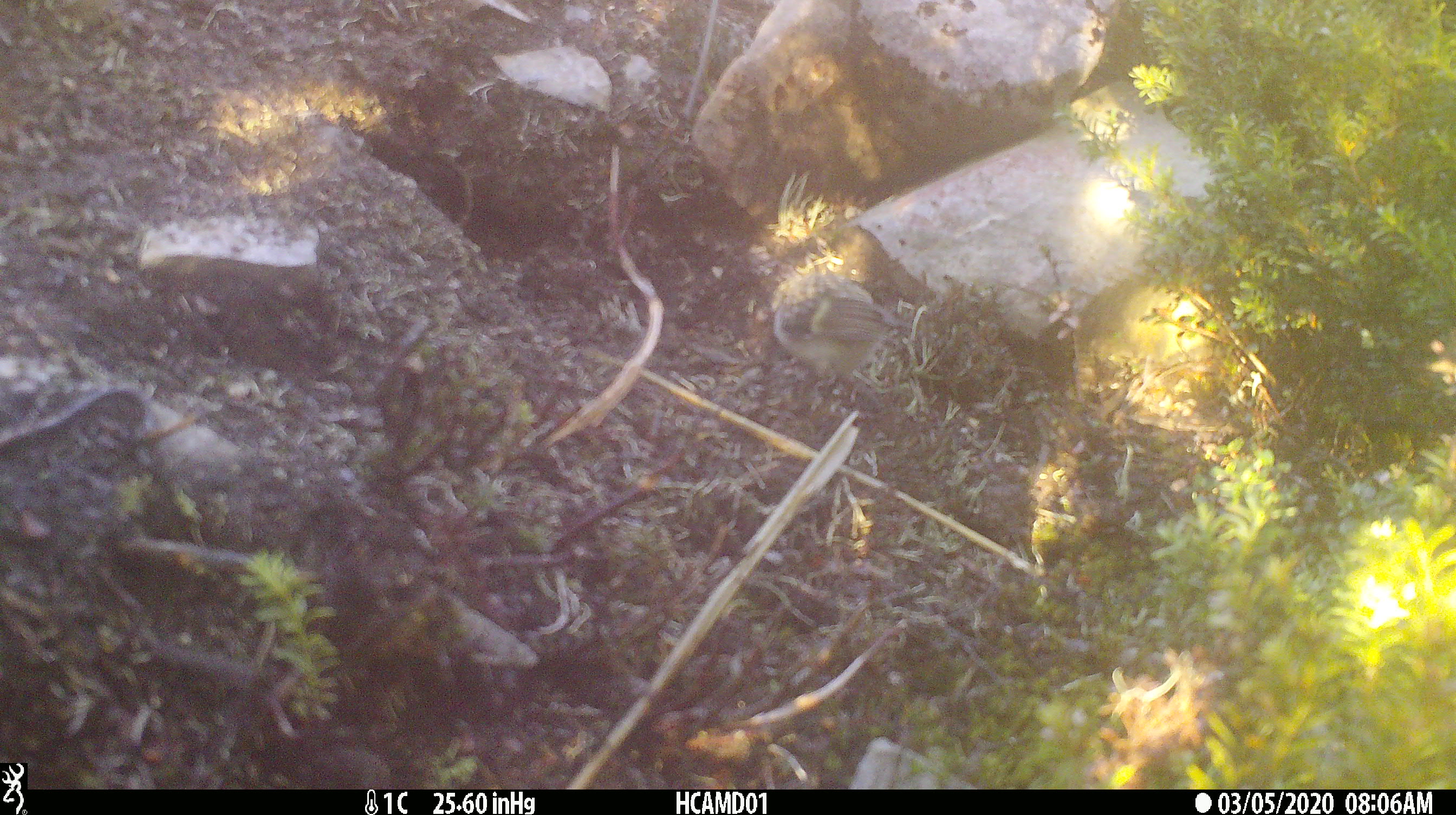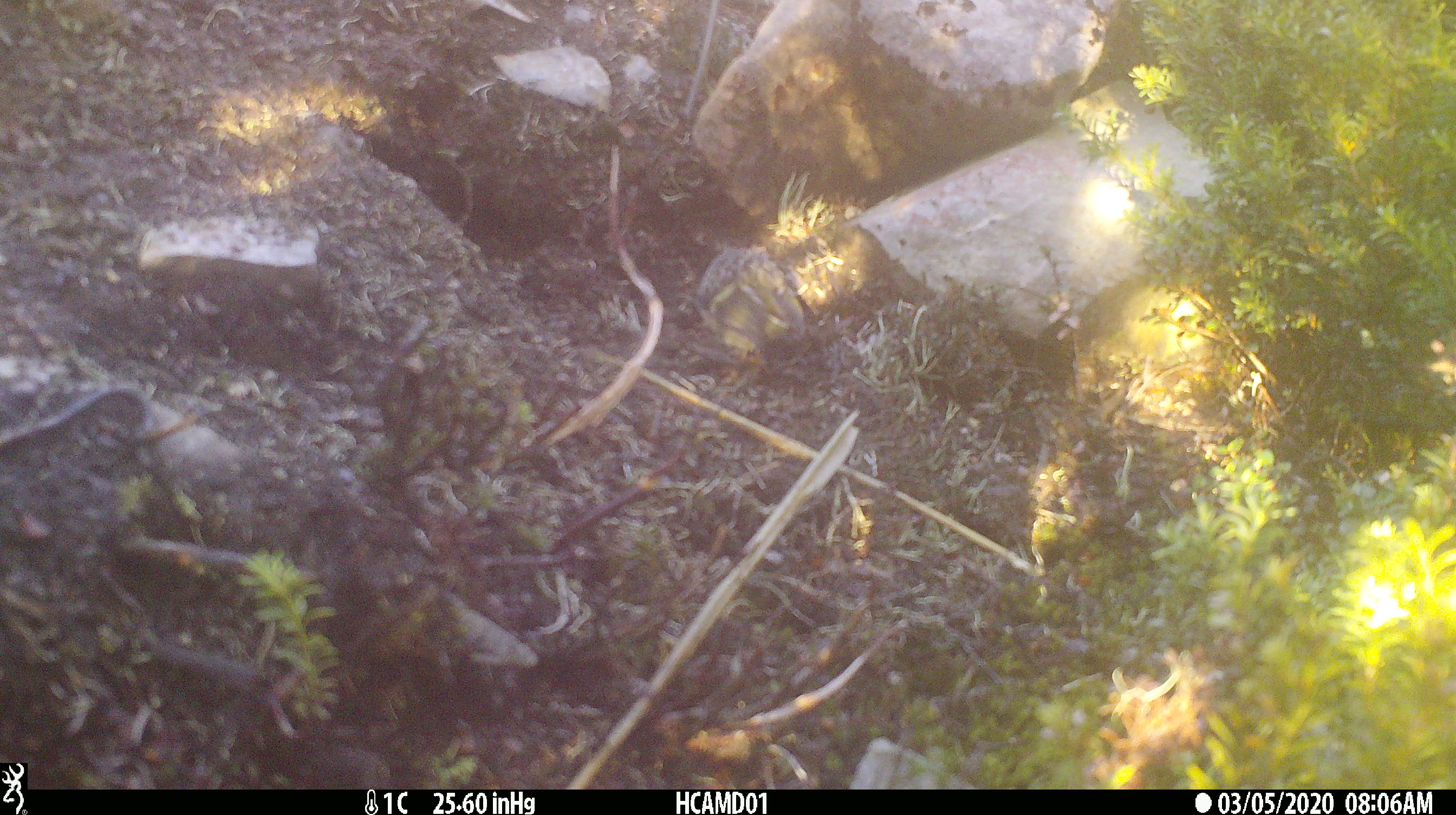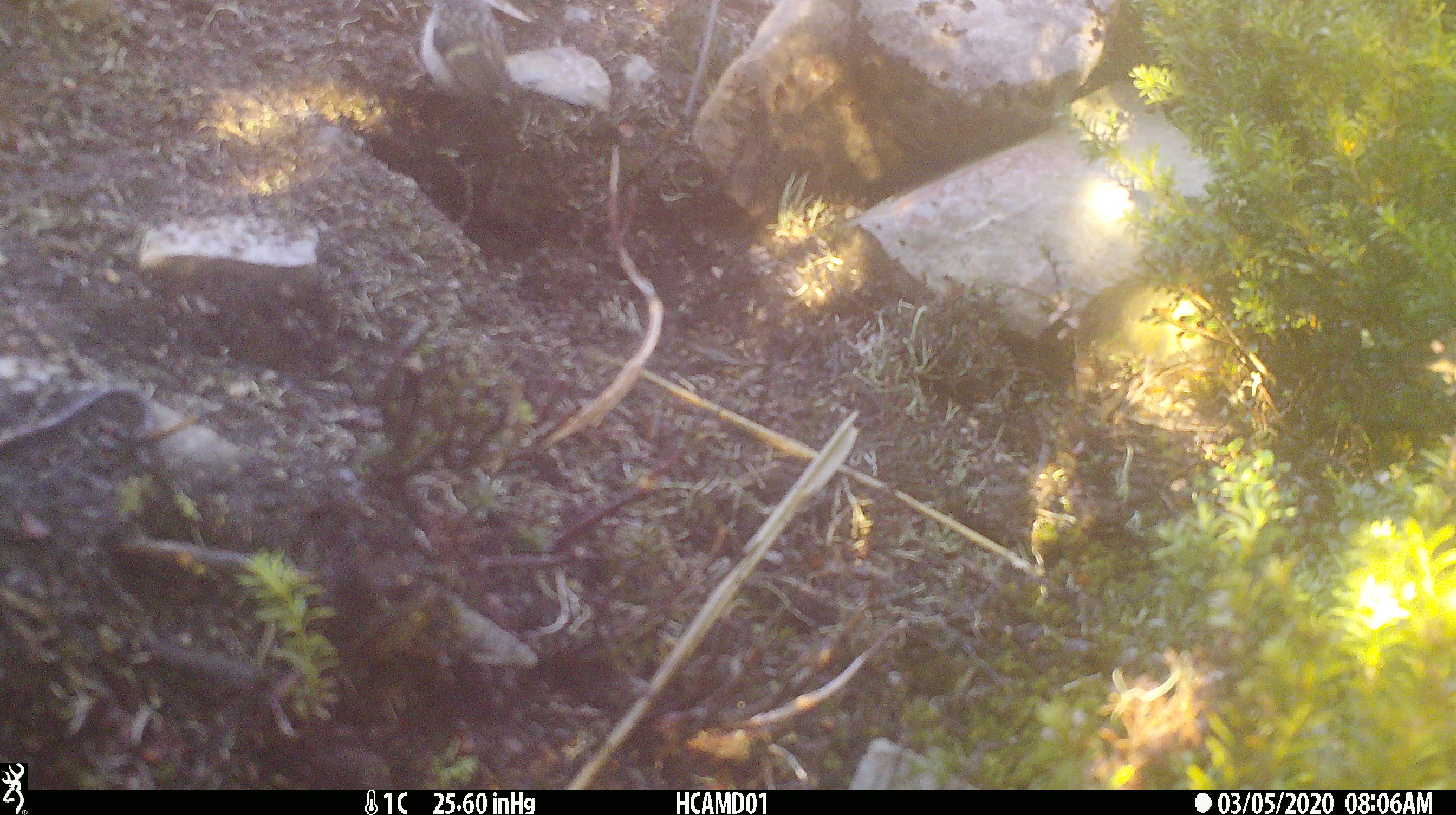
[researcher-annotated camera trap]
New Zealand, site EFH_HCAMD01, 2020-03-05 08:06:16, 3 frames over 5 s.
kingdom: Animalia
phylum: Chordata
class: Aves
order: Passeriformes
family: Acanthisittidae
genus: Acanthisitta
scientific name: Acanthisitta chloris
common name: rifleman